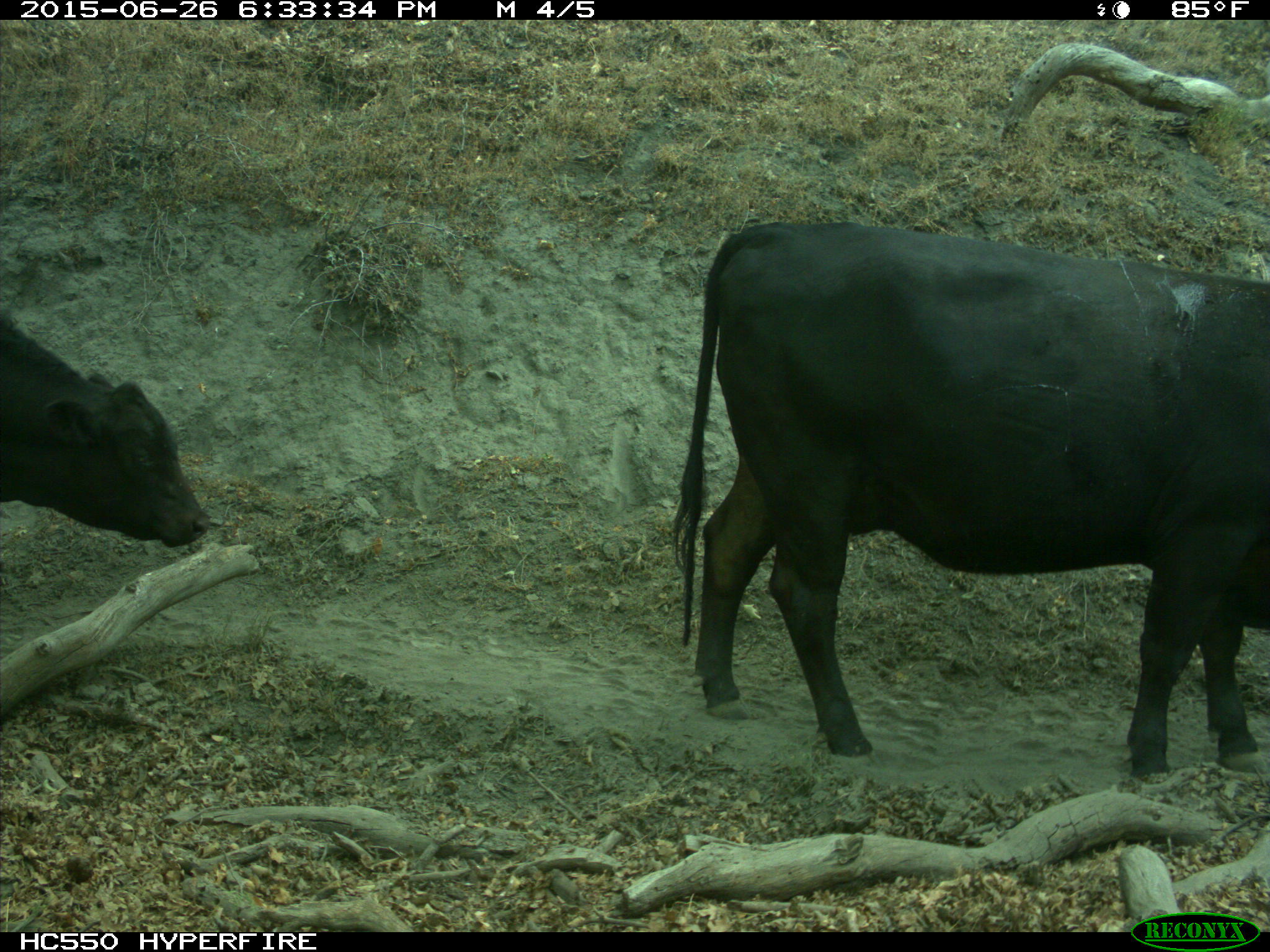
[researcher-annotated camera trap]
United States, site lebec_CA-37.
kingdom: Animalia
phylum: Chordata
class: Mammalia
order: Artiodactyla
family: Bovidae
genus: Bos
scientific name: Bos taurus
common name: domestic cow